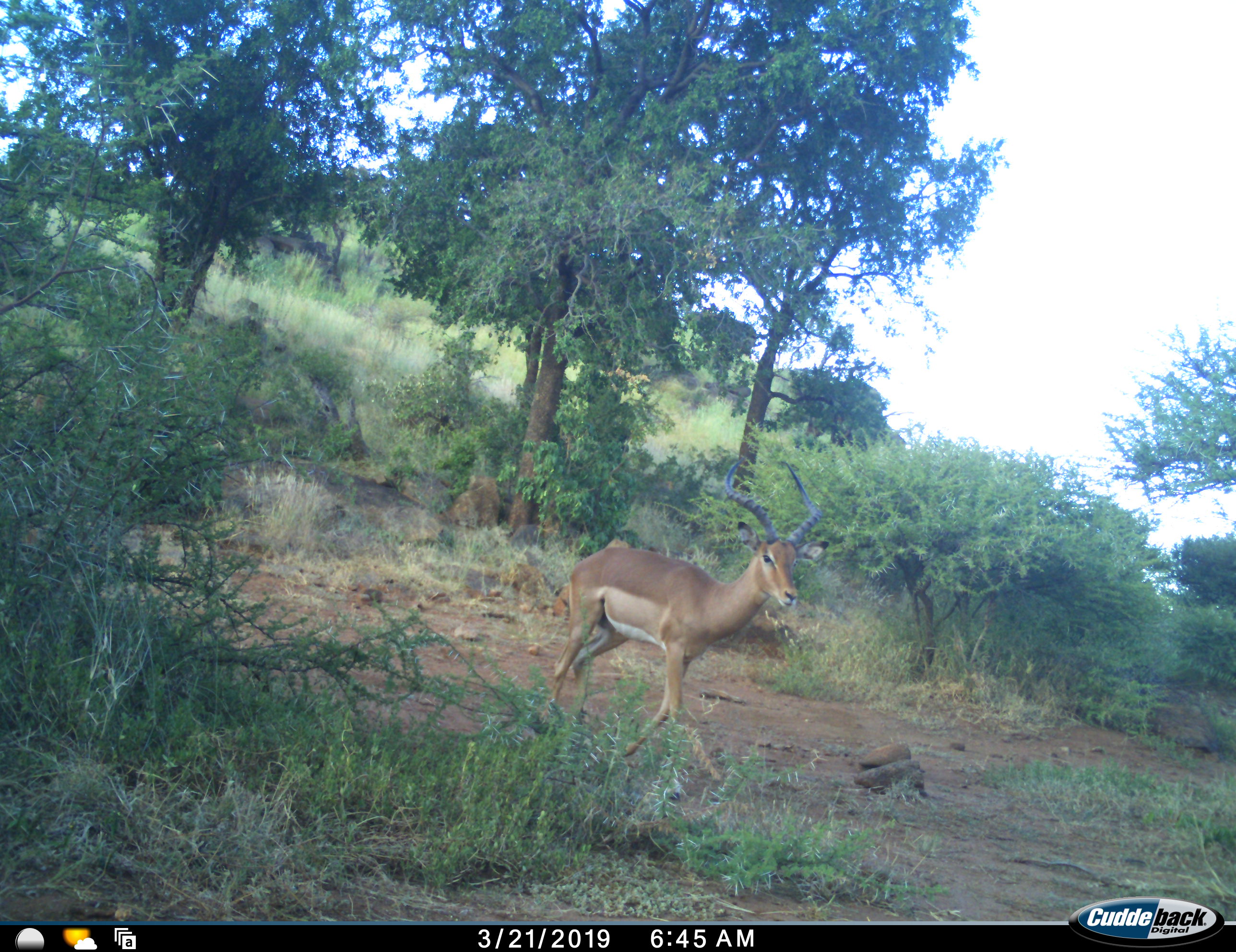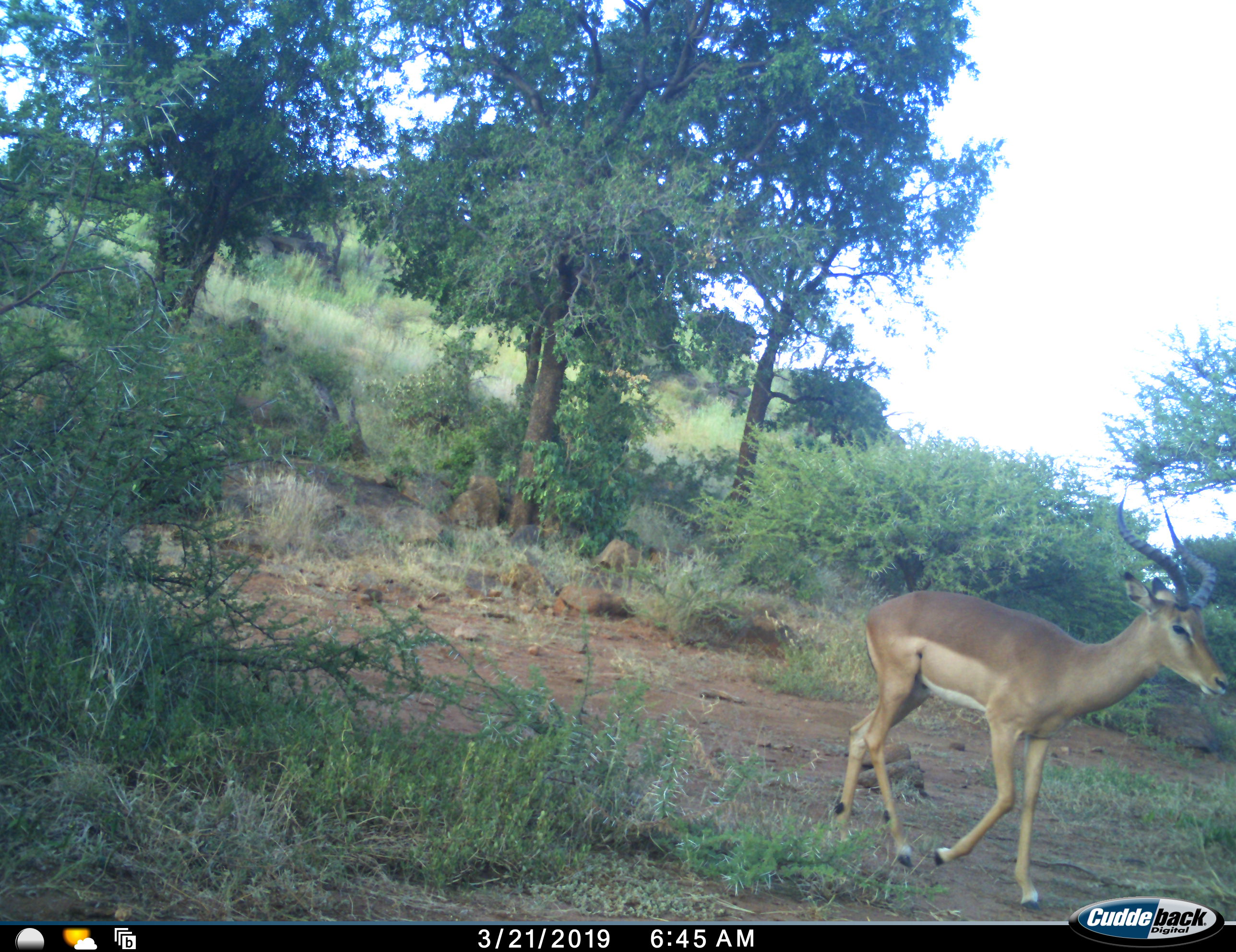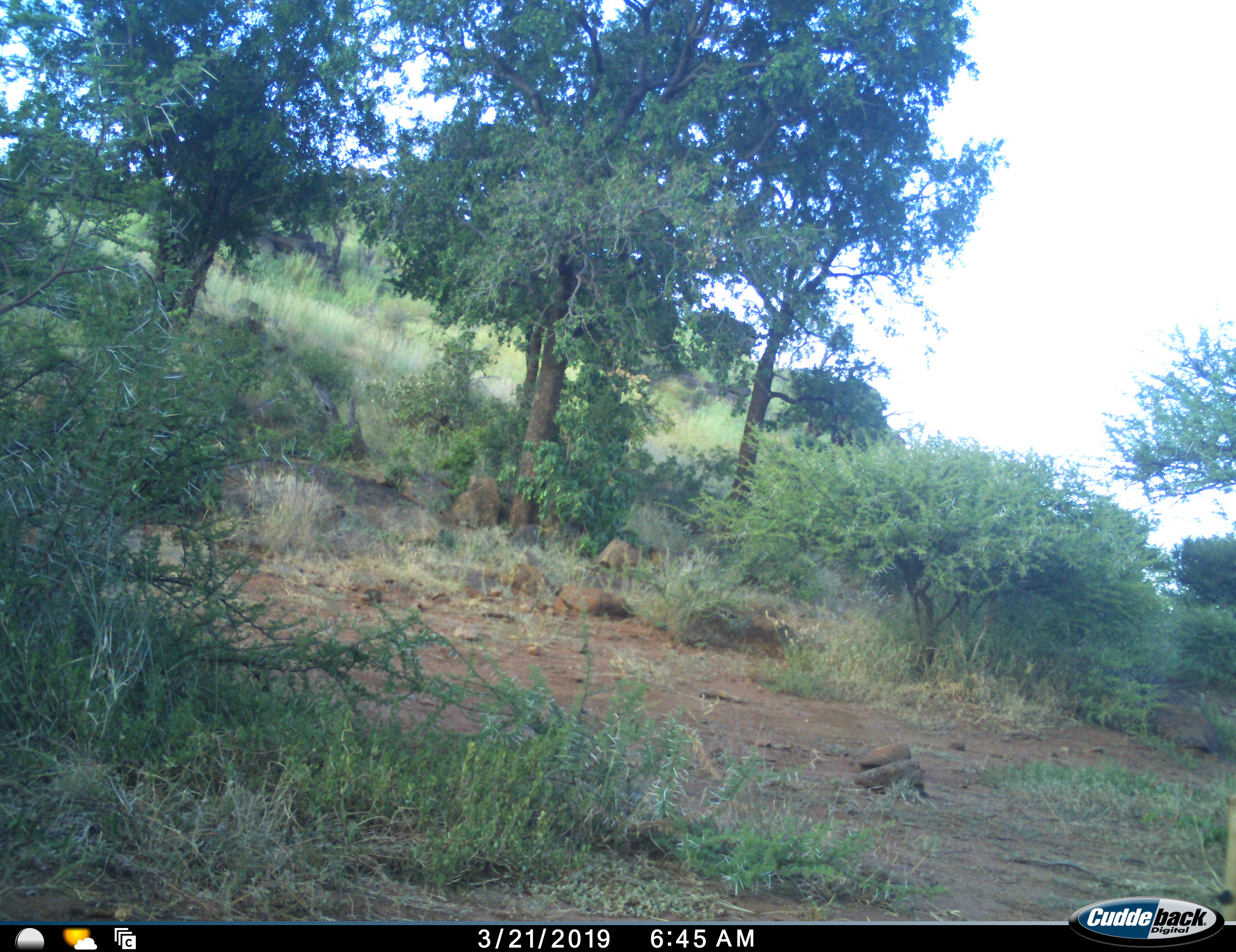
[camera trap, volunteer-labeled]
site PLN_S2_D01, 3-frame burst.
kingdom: Animalia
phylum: Chordata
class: Mammalia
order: Artiodactyla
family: Bovidae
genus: Aepyceros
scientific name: Aepyceros melampus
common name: impala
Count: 1.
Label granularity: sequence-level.